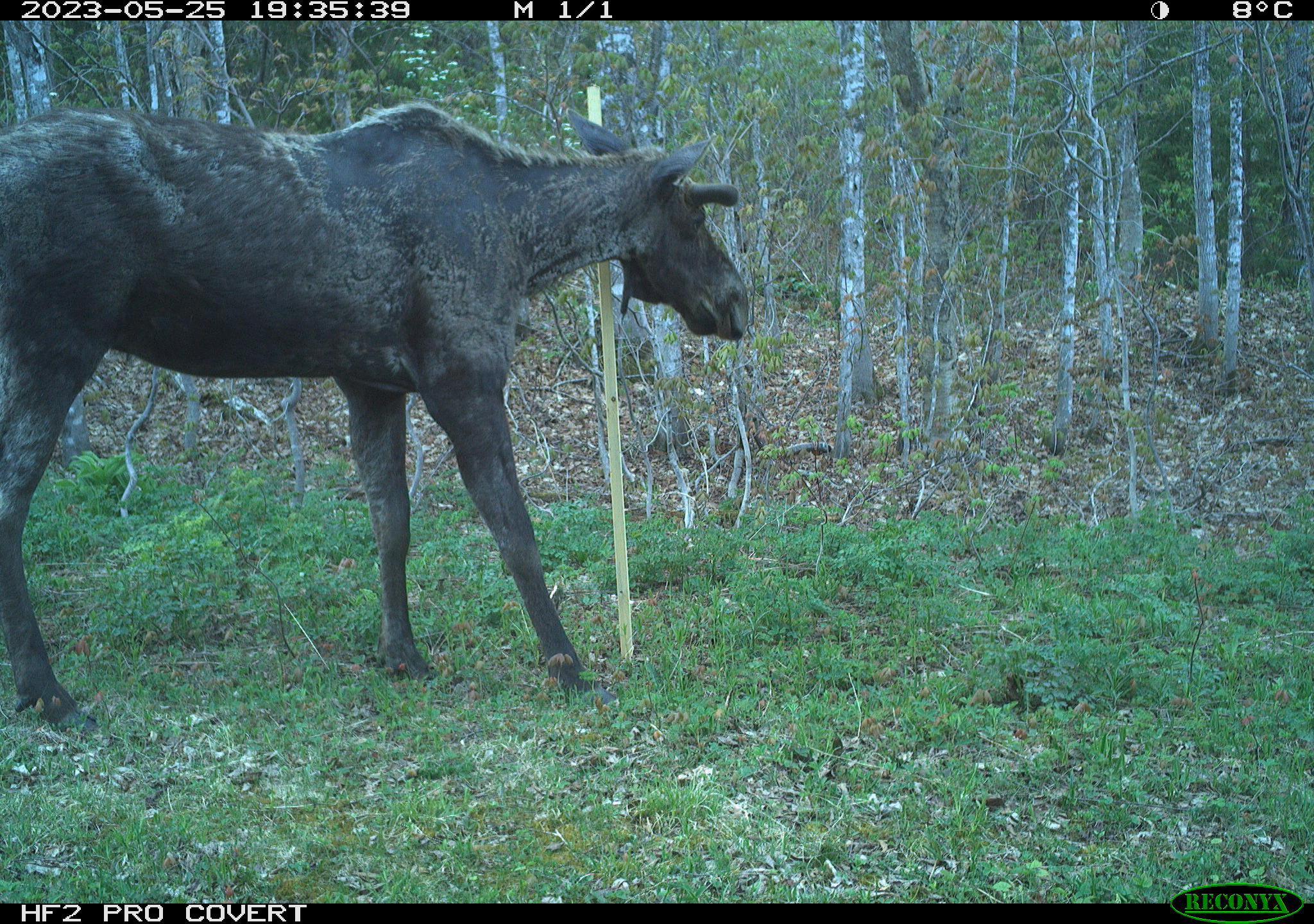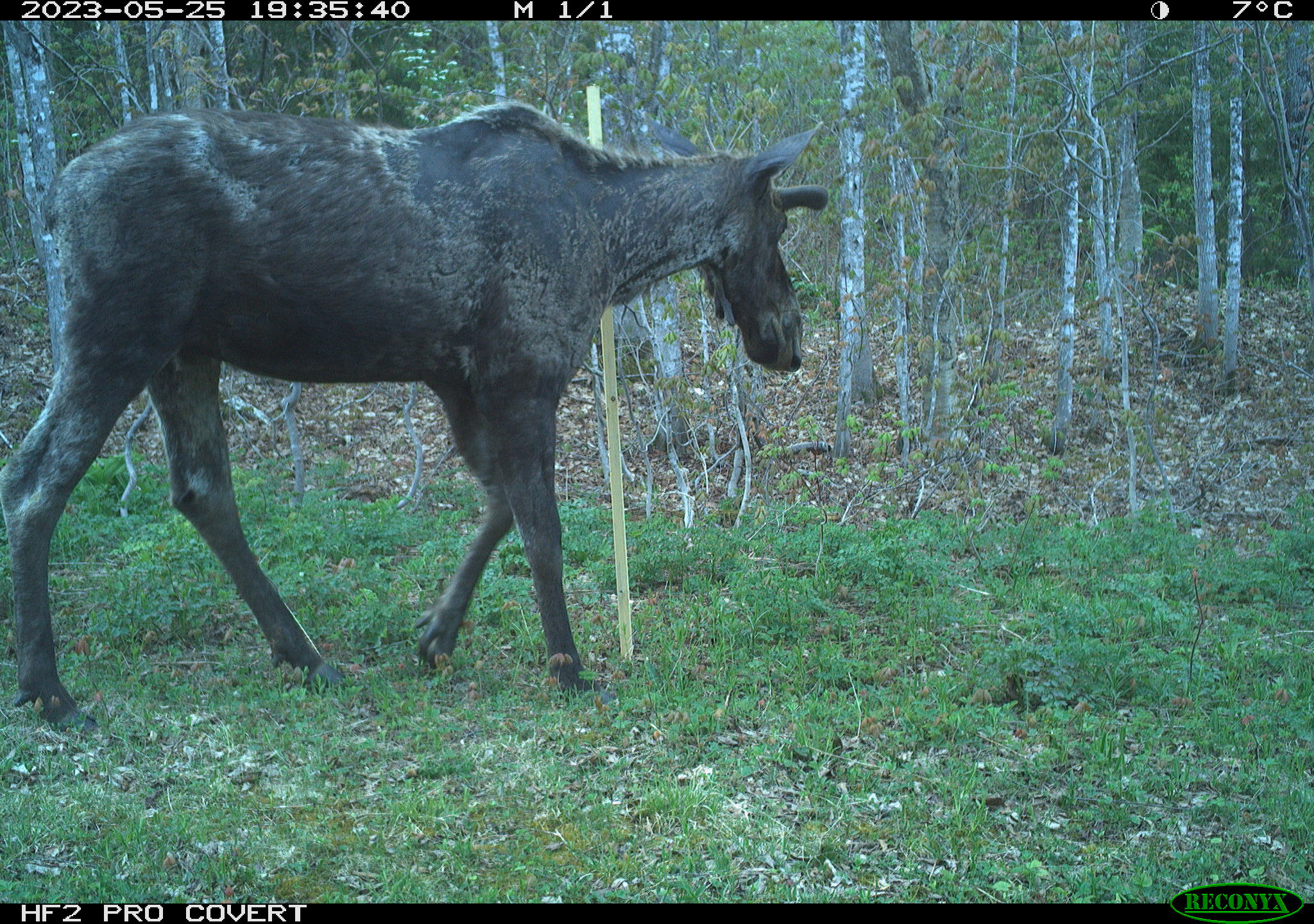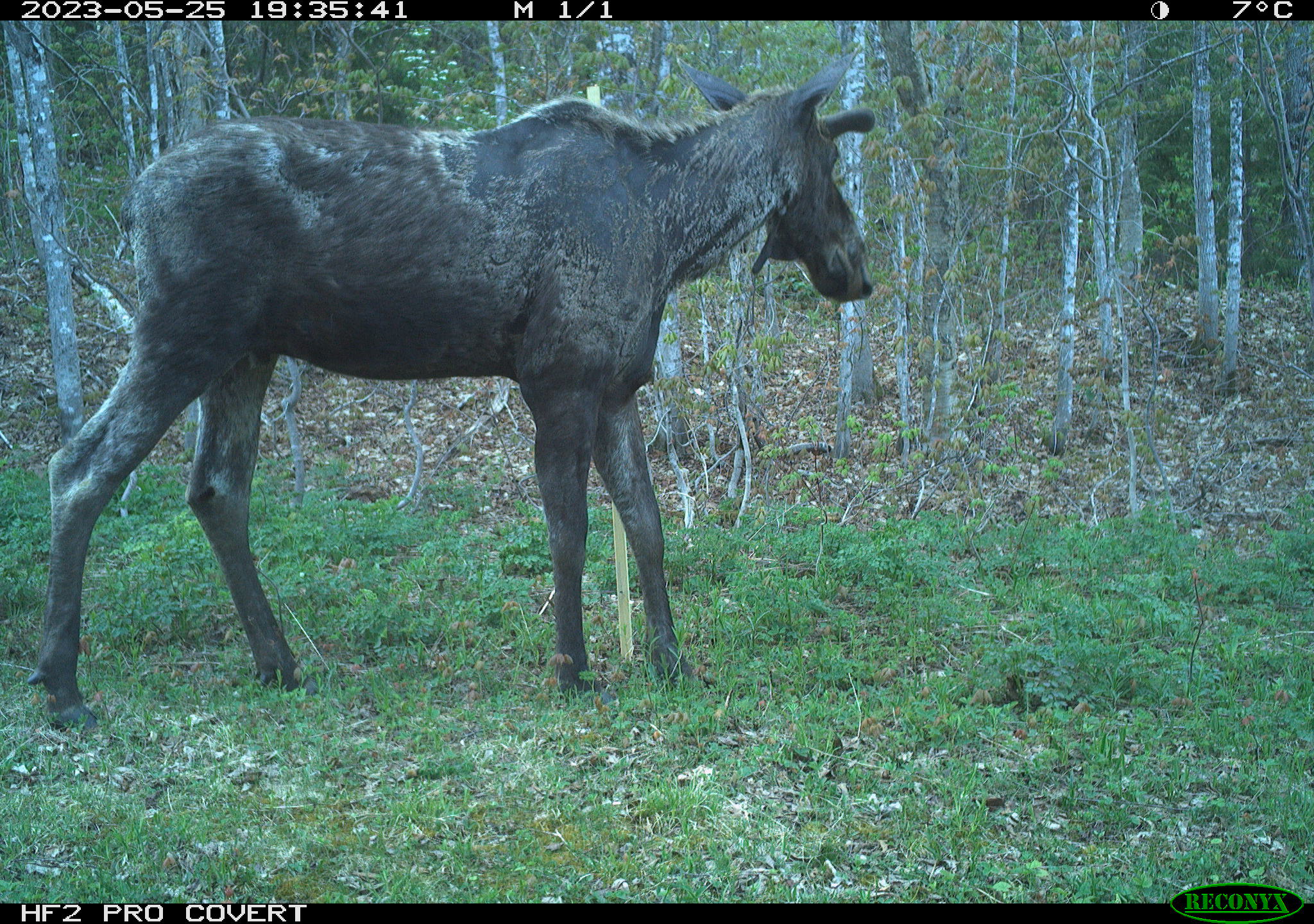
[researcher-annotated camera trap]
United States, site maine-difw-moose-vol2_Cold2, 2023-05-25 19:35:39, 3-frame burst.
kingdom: Animalia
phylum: Chordata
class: Mammalia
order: Artiodactyla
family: Cervidae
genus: Alces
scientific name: Alces alces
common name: moose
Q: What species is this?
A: Moose (Alces alces).